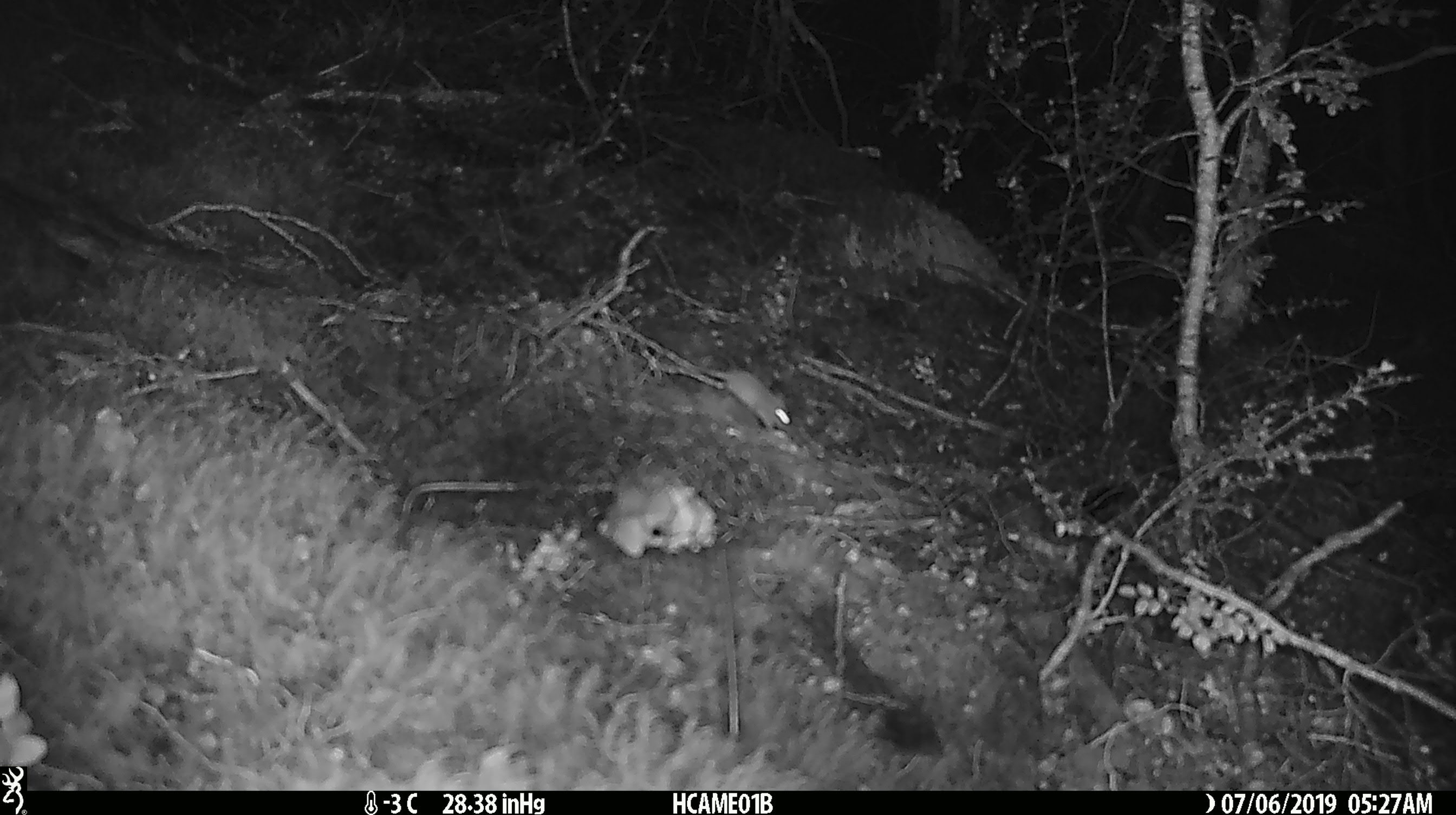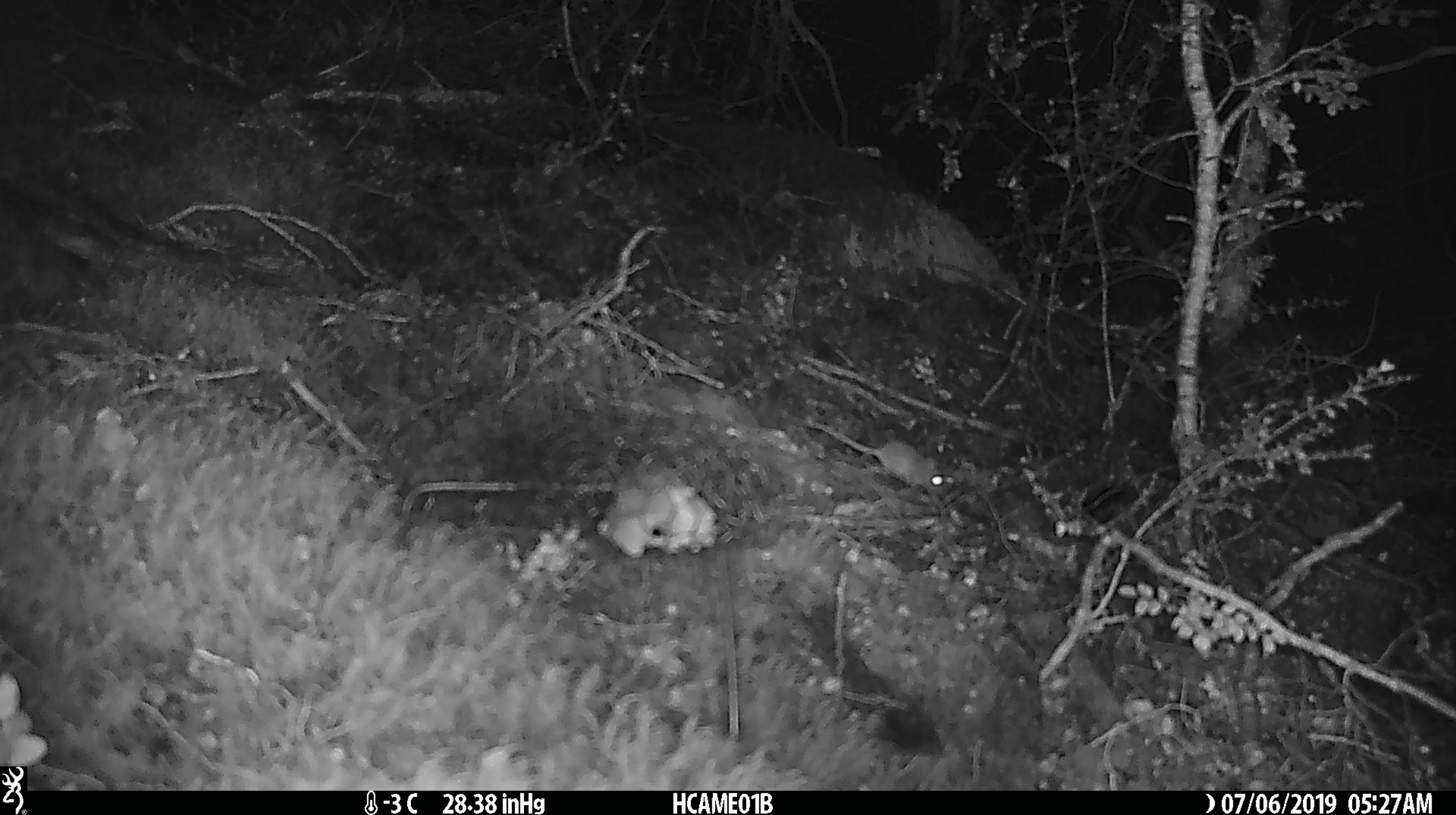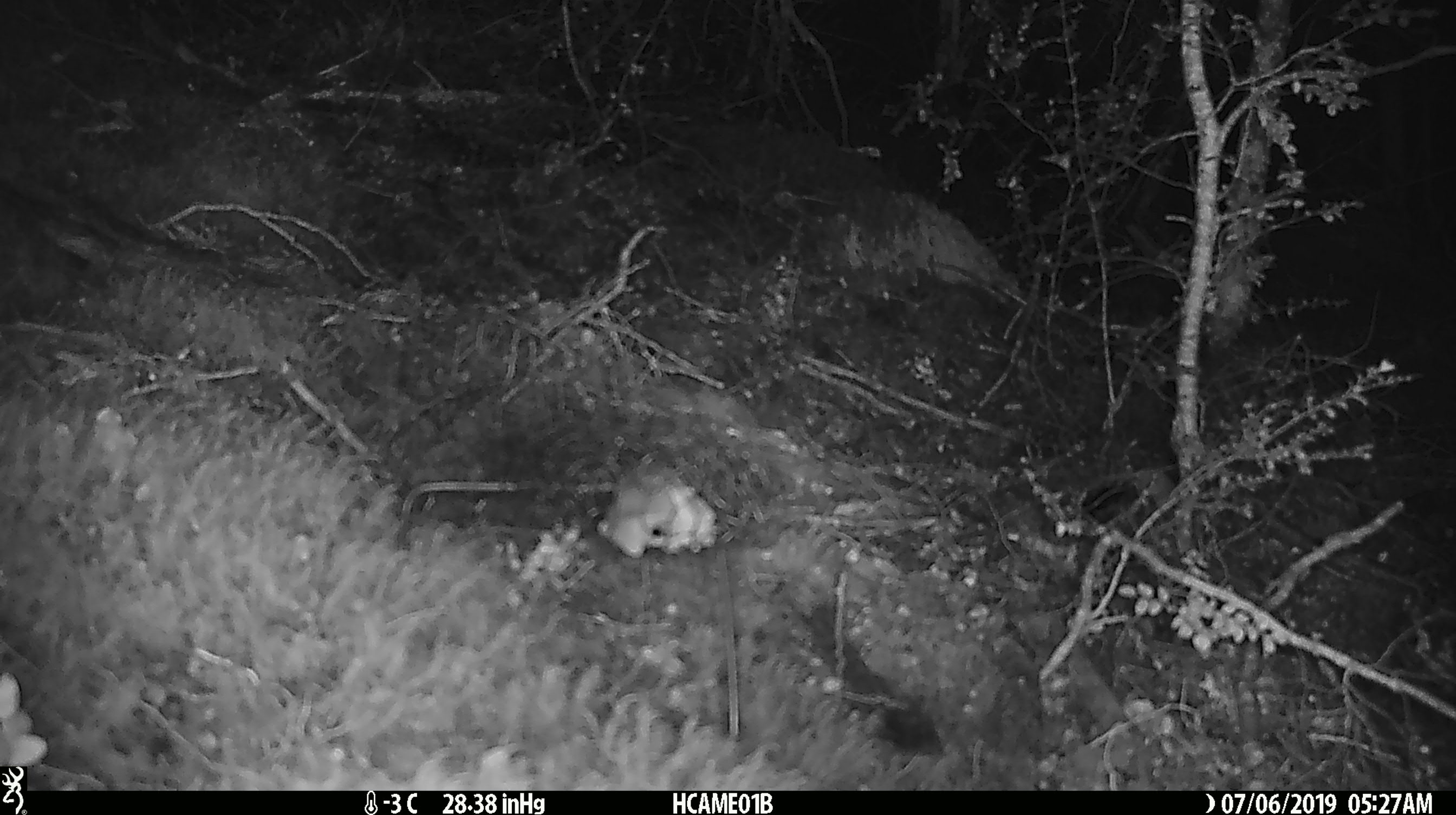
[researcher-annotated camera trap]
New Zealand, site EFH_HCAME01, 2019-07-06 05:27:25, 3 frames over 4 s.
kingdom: Animalia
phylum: Chordata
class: Mammalia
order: Rodentia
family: Muridae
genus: Mus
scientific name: Mus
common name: mouse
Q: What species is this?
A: Mouse (Mus).